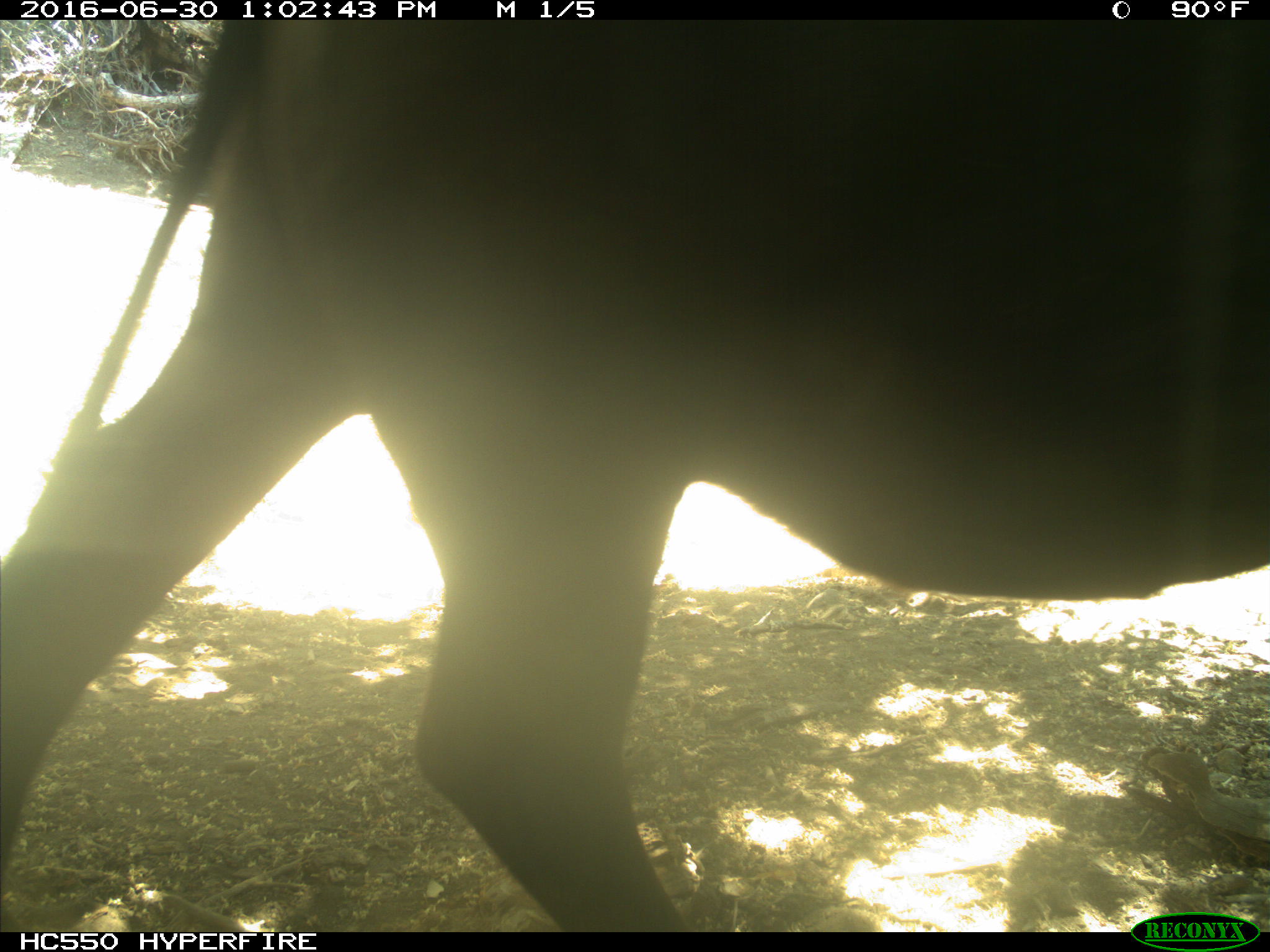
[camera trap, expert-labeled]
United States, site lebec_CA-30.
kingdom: Animalia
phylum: Chordata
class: Mammalia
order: Artiodactyla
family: Bovidae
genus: Bos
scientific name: Bos taurus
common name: domestic cow